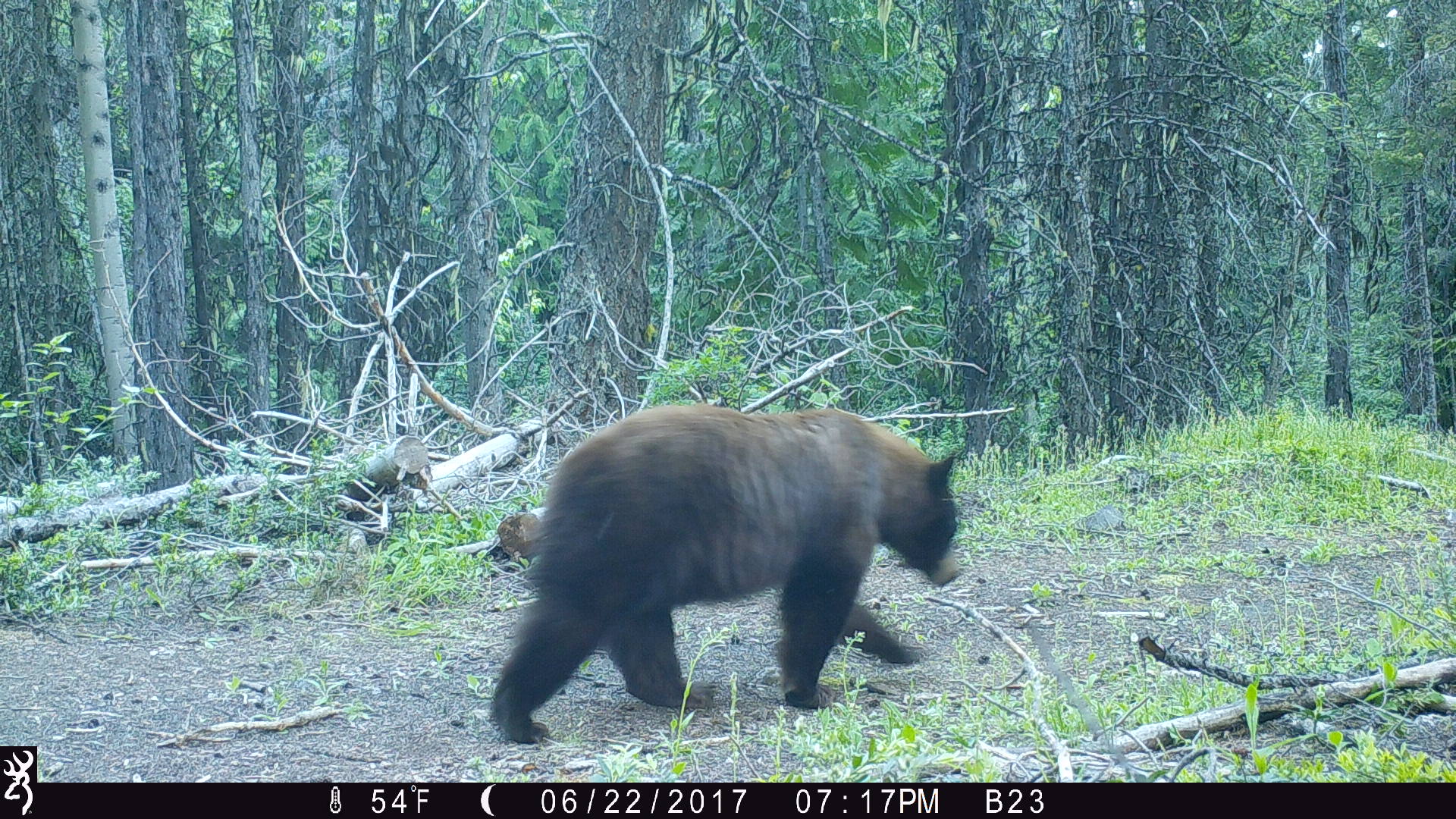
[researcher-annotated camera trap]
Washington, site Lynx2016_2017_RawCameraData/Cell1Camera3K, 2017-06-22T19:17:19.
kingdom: Animalia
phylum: Chordata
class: Mammalia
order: Carnivora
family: Ursidae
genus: Ursus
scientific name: Ursus americanus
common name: american black bear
Ursus americanus (american black bear). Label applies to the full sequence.